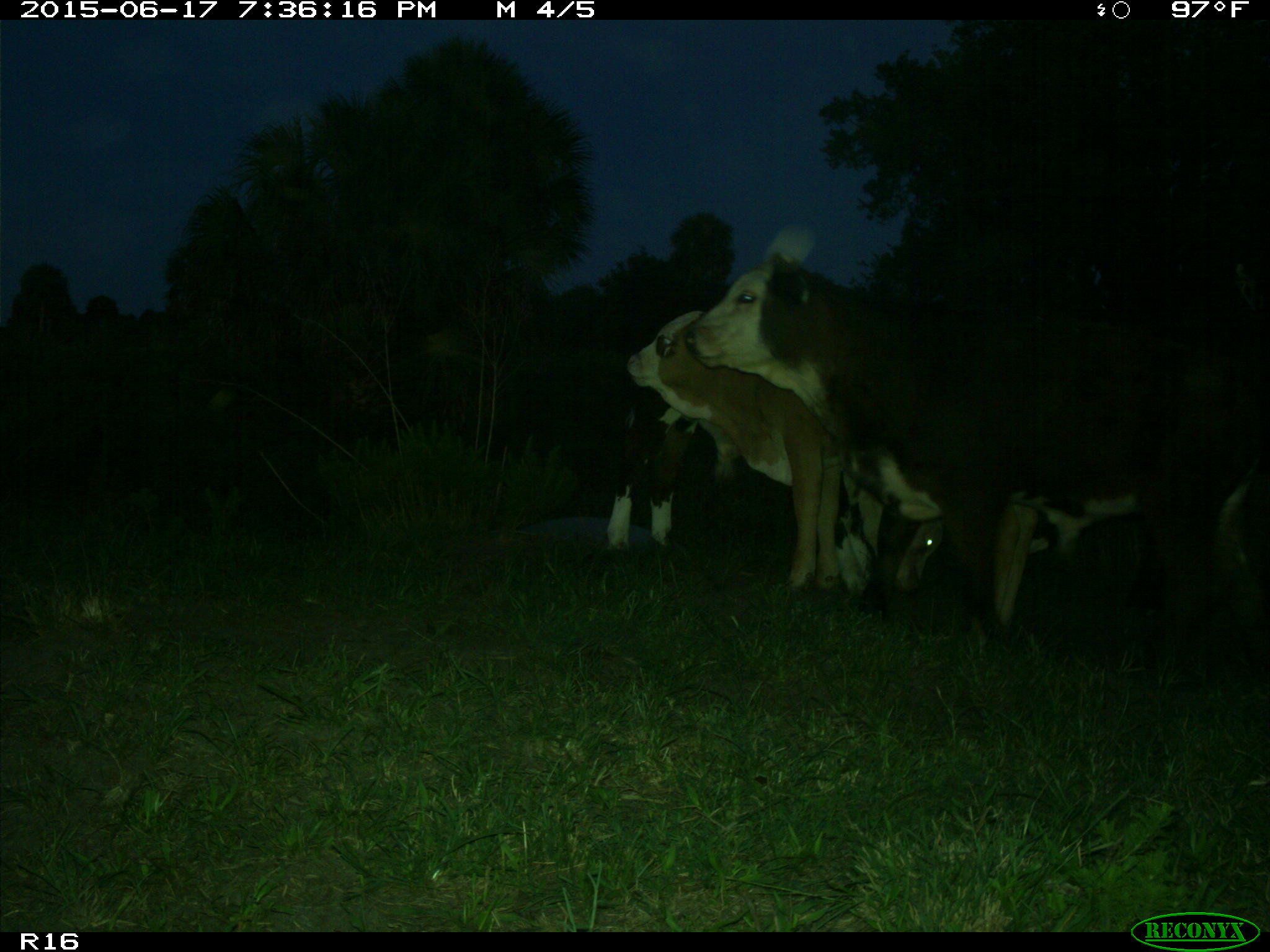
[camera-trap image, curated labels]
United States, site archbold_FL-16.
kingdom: Animalia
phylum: Chordata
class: Mammalia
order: Artiodactyla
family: Bovidae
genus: Bos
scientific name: Bos taurus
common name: domestic cow